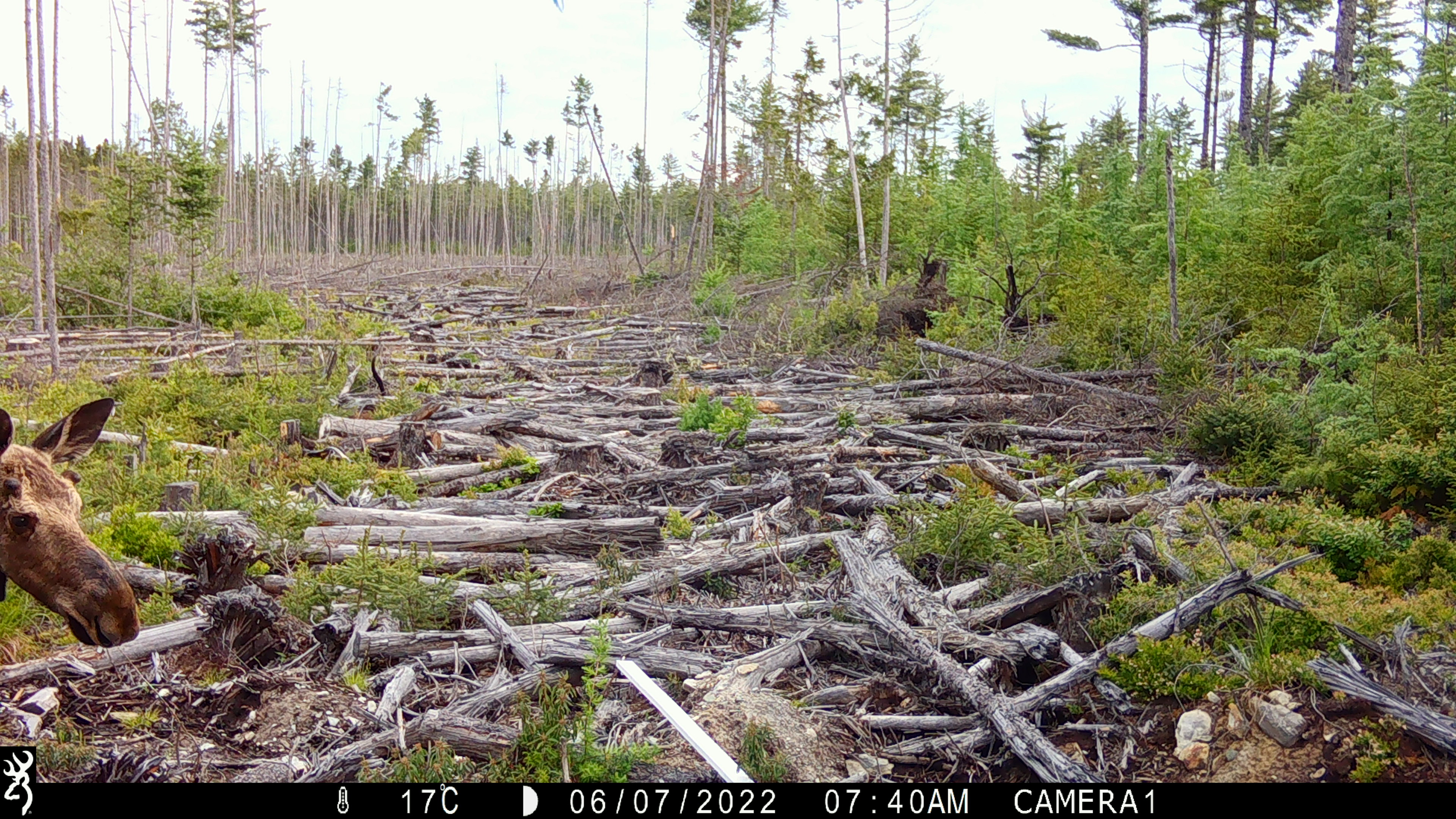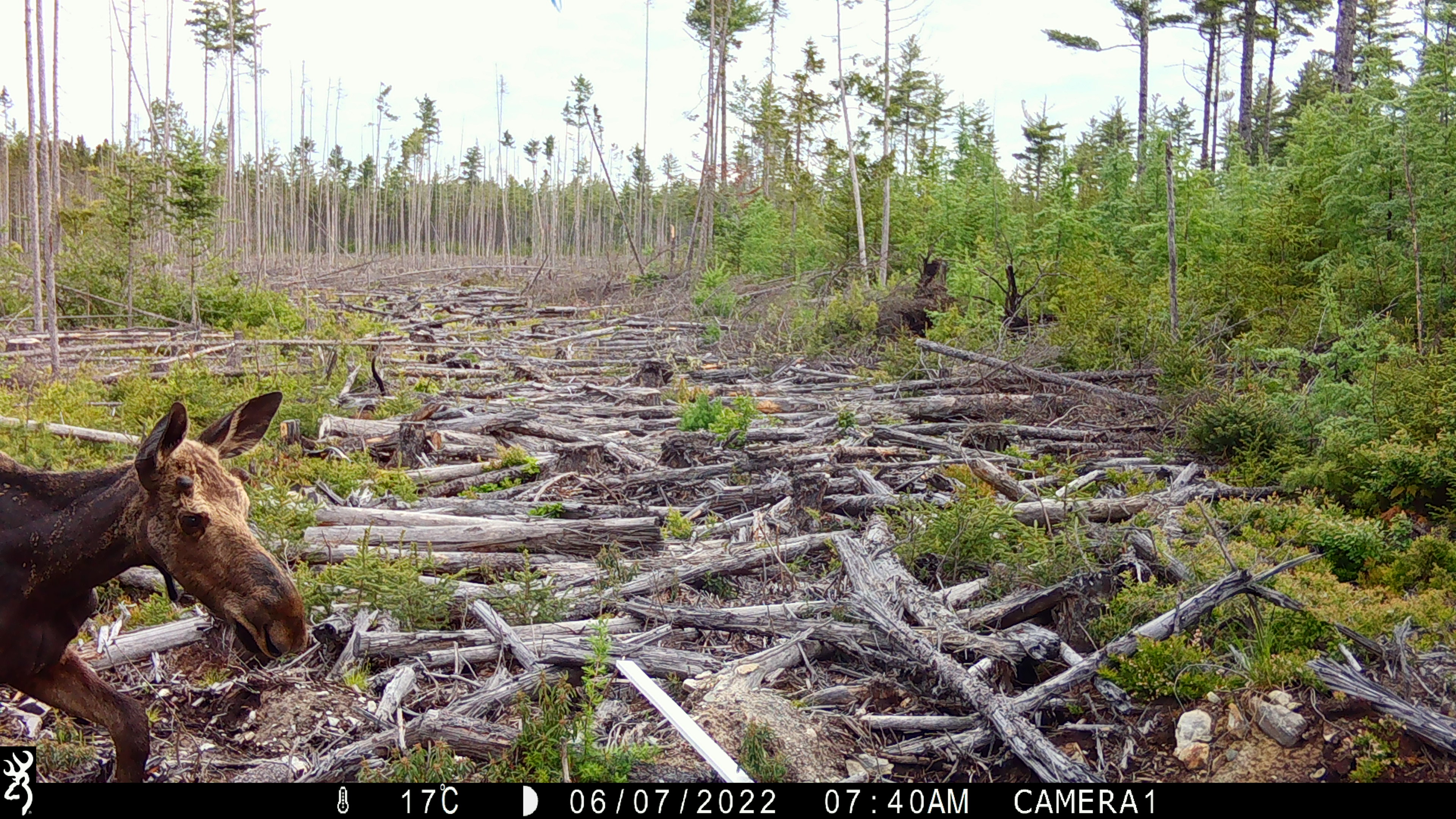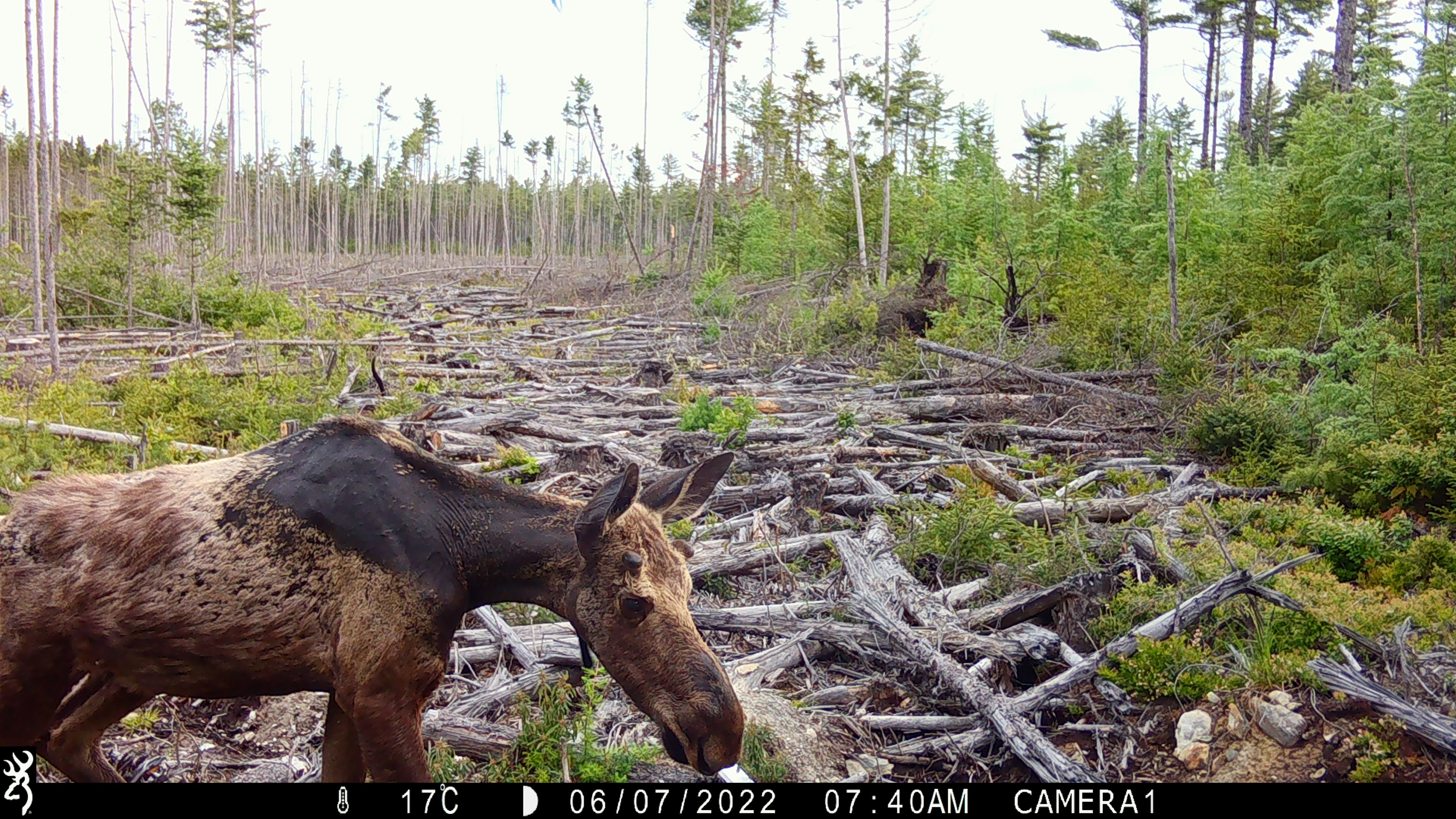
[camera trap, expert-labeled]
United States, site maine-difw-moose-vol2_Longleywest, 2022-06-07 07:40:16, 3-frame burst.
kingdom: Animalia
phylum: Chordata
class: Mammalia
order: Artiodactyla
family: Cervidae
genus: Alces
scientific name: Alces alces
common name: moose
Moose (Alces alces).